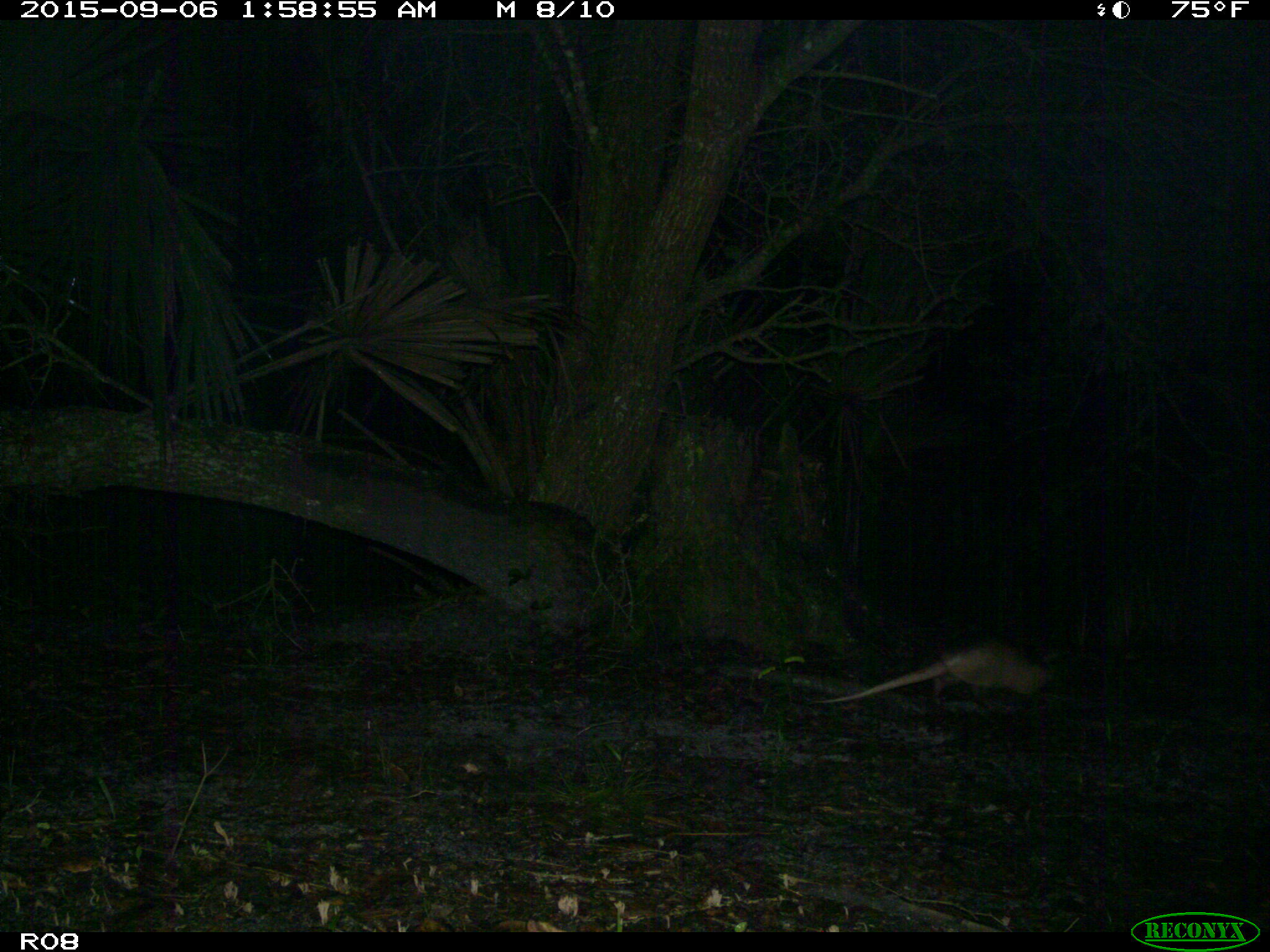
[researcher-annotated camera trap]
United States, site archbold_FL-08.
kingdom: Animalia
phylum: Chordata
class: Mammalia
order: Cingulata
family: Dasypodidae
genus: Dasypus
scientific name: Dasypus novemcinctus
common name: nine-banded armadillo